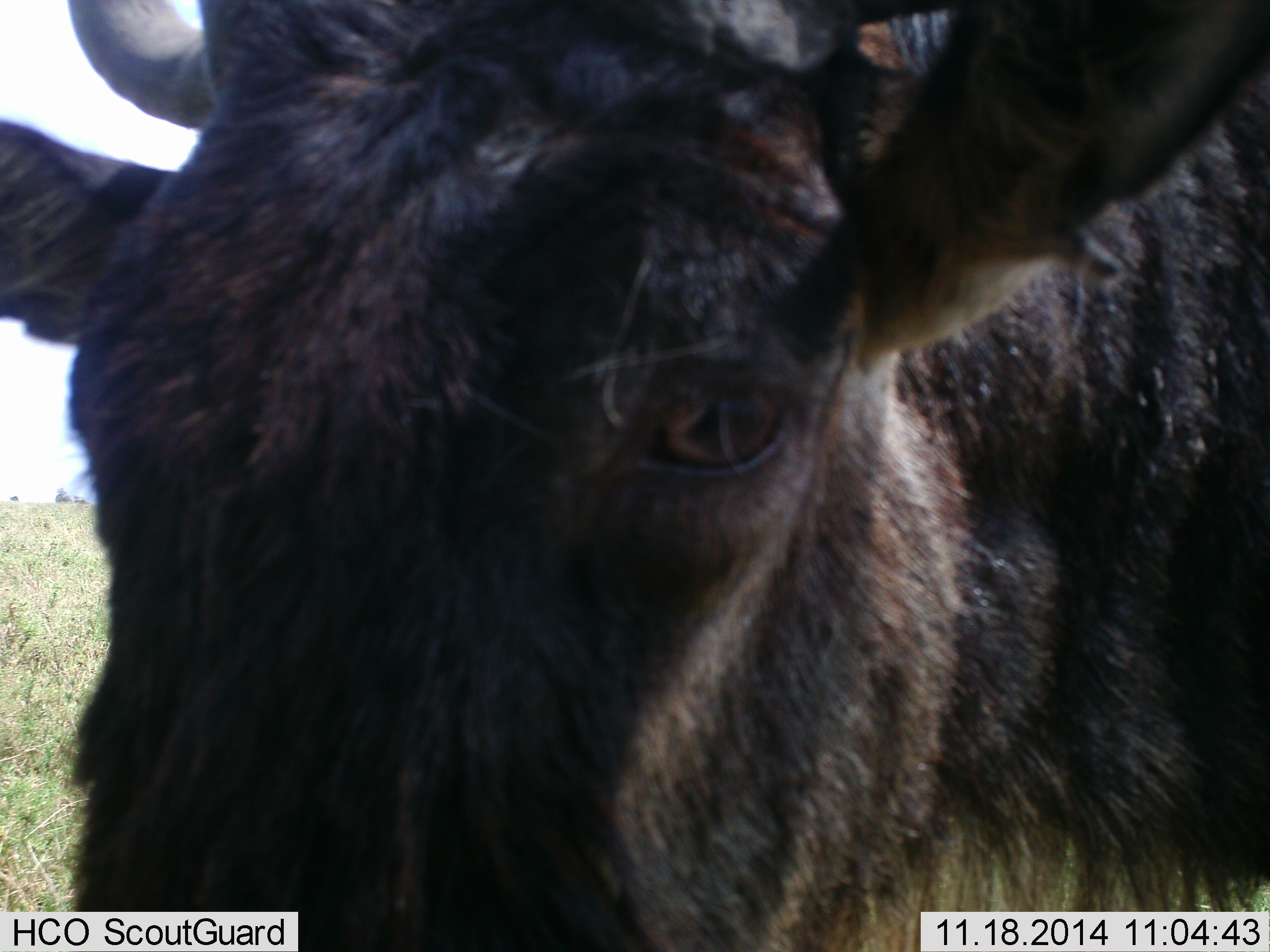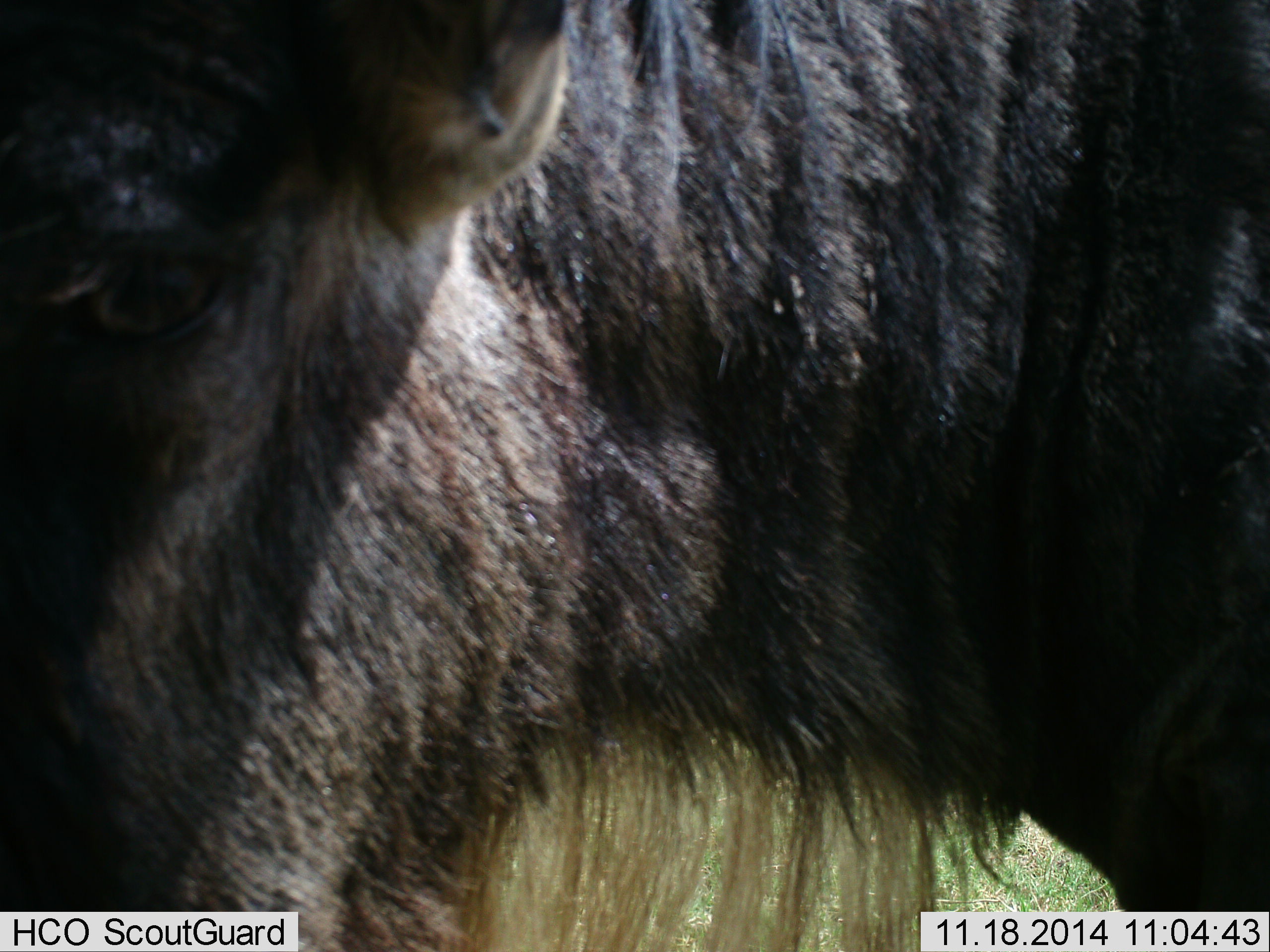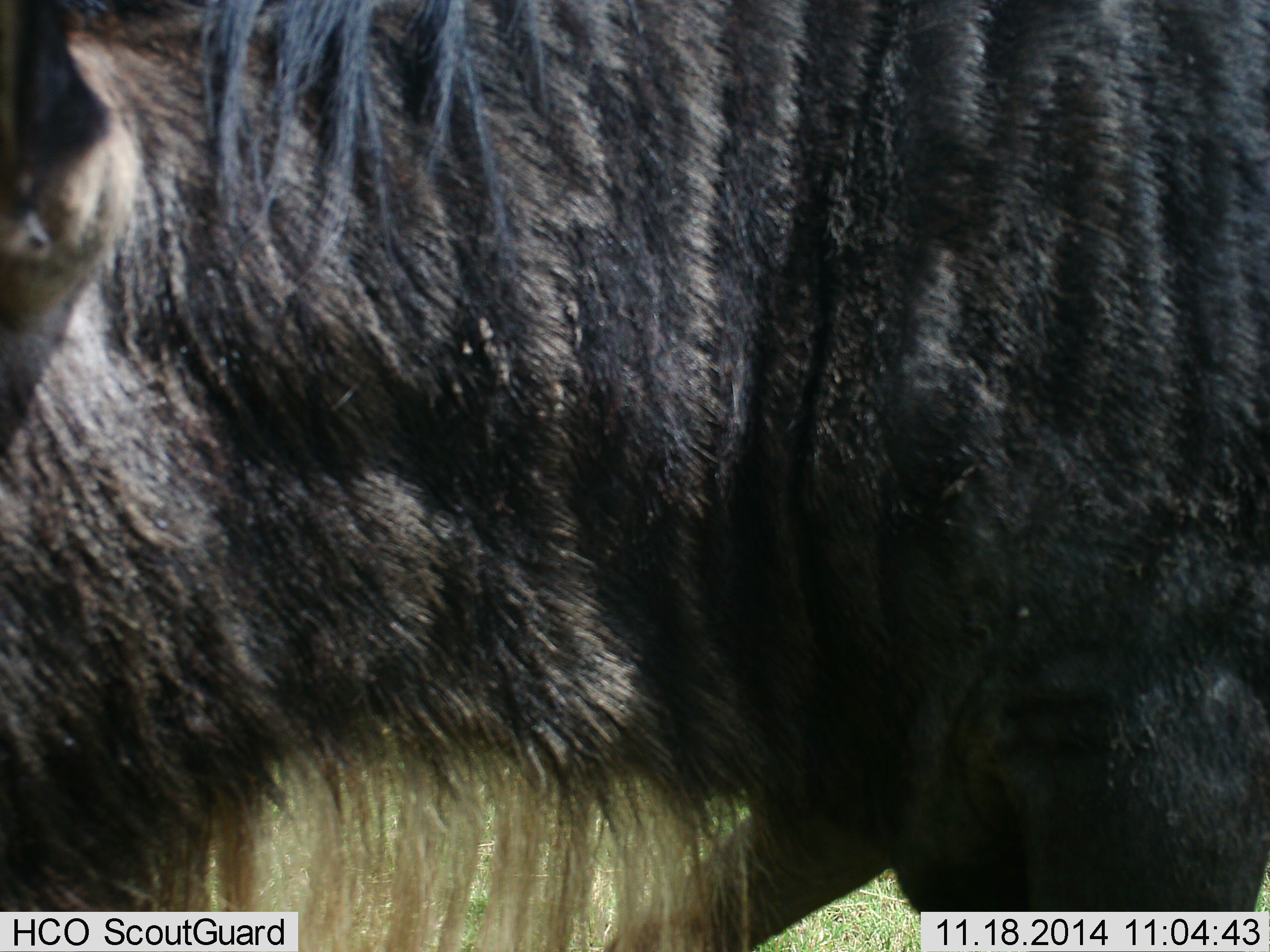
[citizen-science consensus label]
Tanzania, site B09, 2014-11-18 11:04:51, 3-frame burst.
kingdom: Animalia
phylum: Chordata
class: Mammalia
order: Artiodactyla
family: Bovidae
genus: Connochaetes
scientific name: Connochaetes taurinus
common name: blue wildebeest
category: wildebeest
Wildebeest (blue wildebeest) (Connochaetes taurinus), count 1. Behavior (volunteer vote fractions): standing 70%, resting 0%, moving 30%, interacting 10%. Young present (vote fraction): 0%. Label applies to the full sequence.